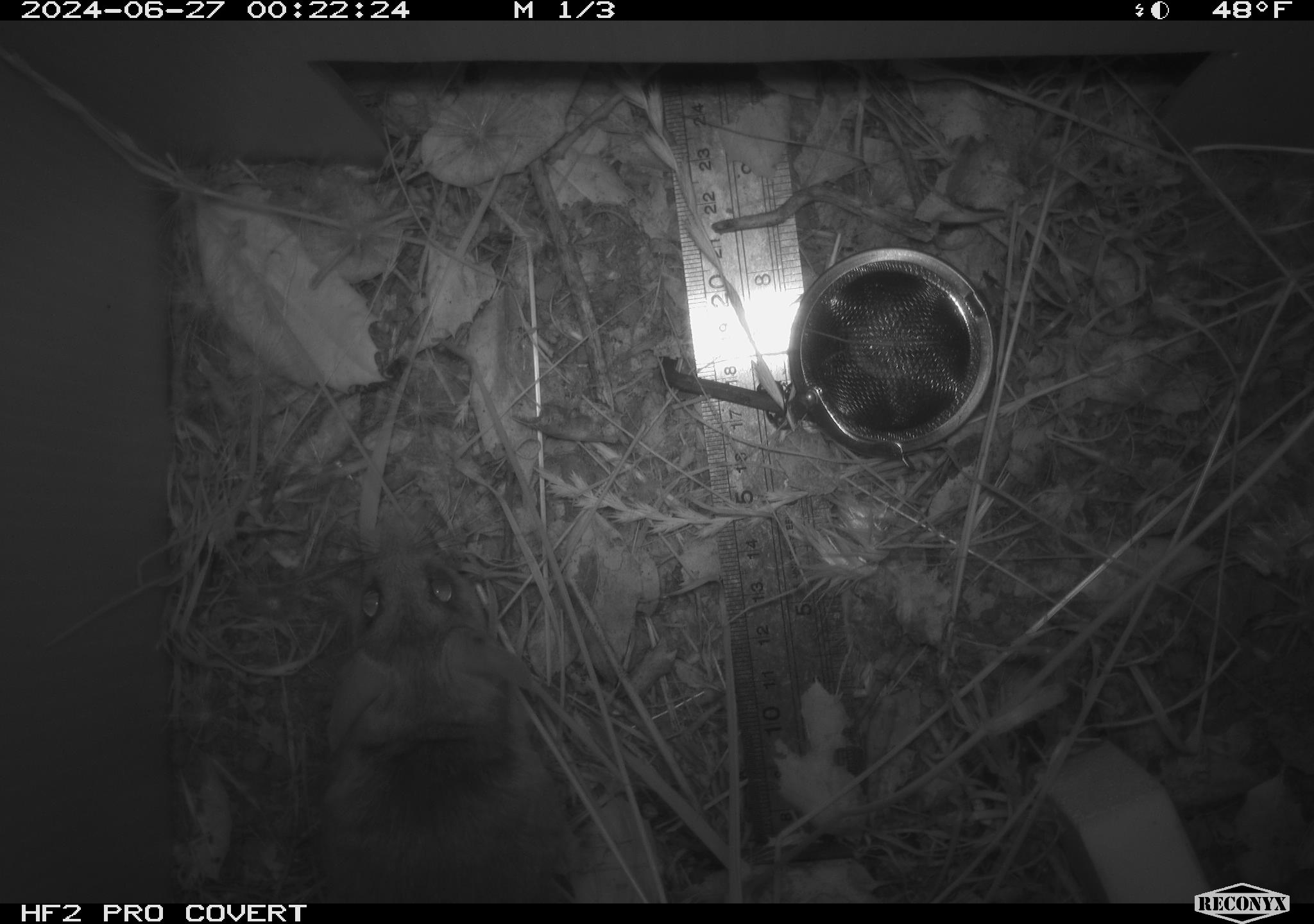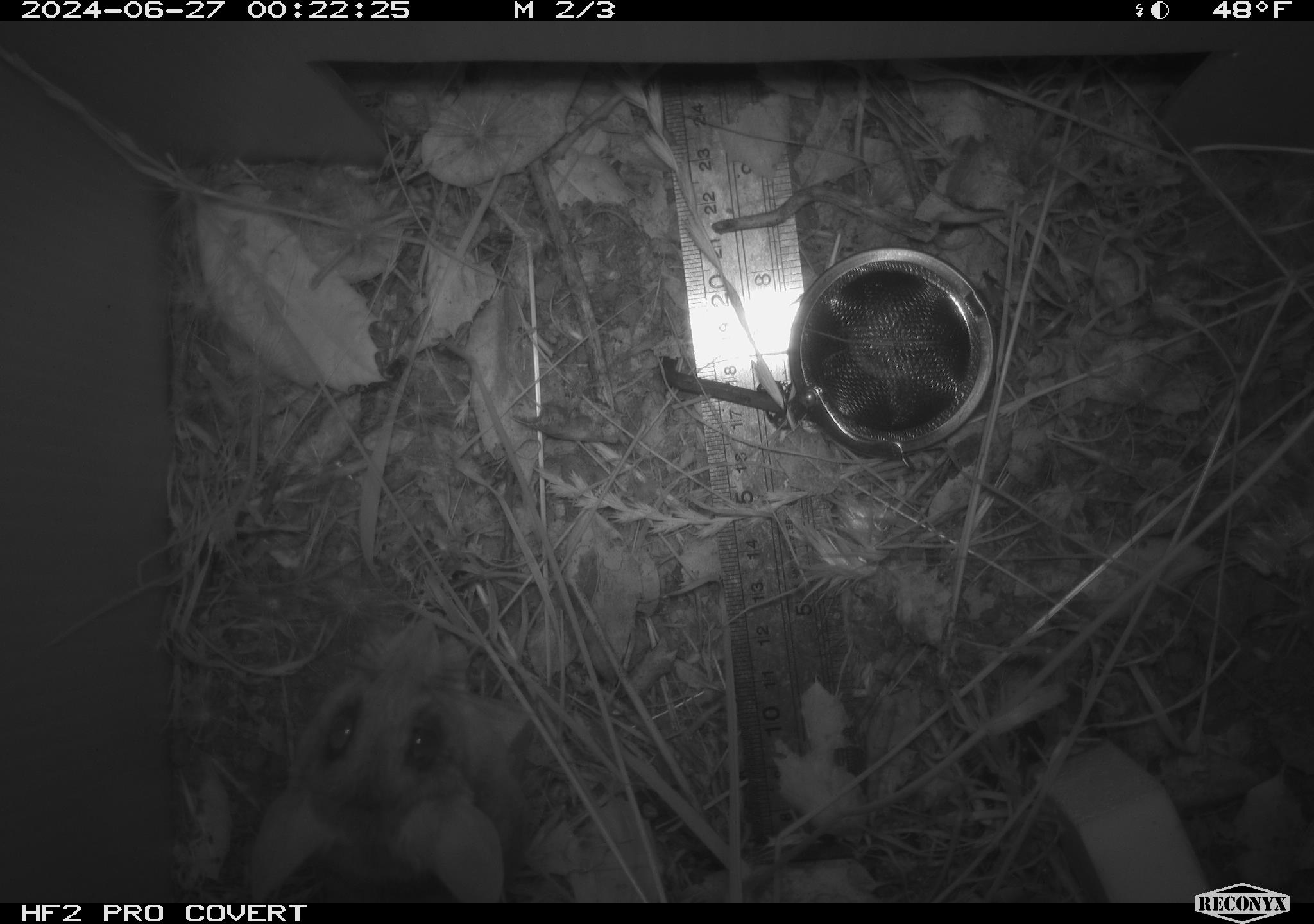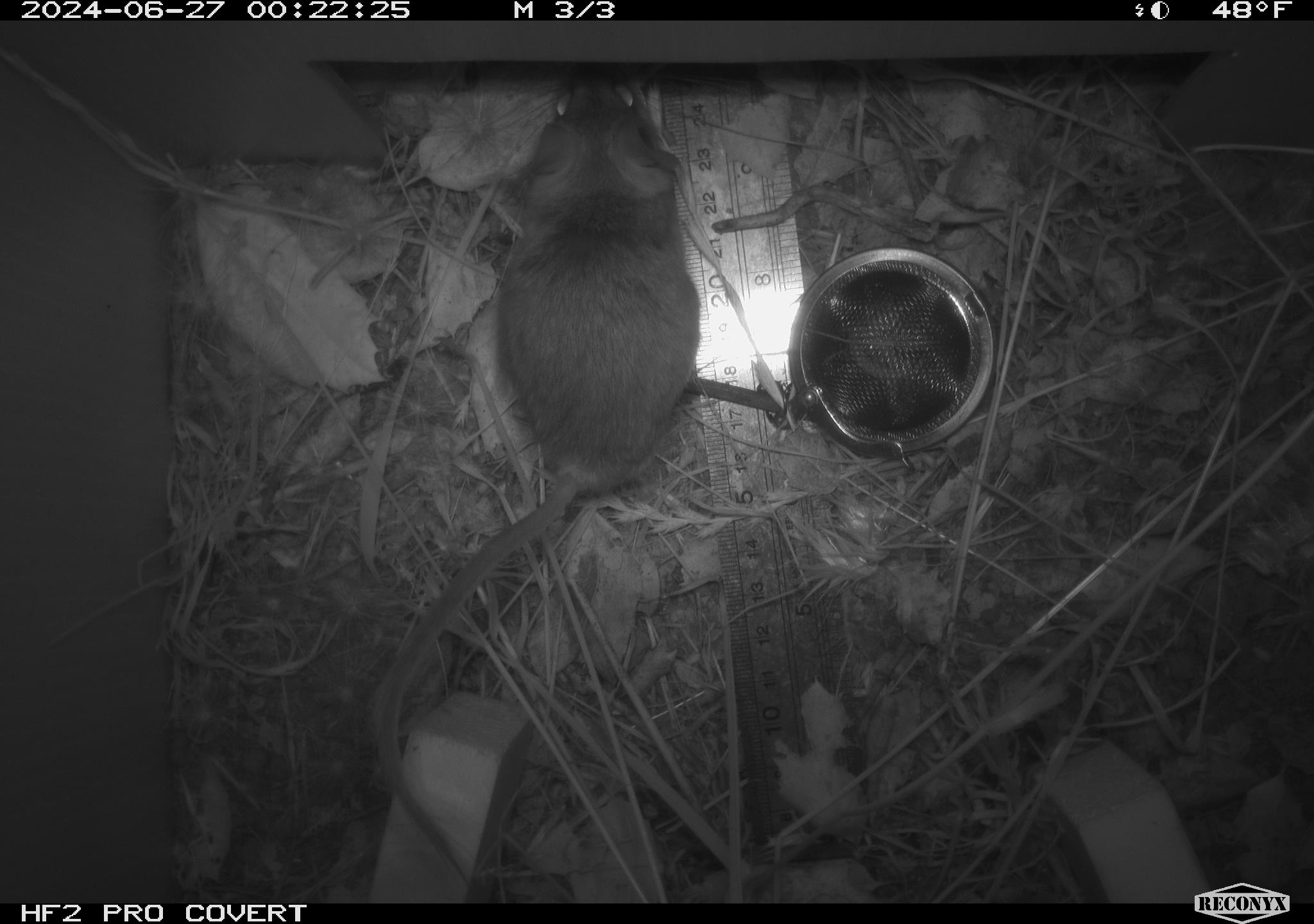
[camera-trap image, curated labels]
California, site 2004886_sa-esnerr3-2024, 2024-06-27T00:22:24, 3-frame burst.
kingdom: Animalia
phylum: Chordata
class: Mammalia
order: Rodentia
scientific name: Rodentia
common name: rodent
Rodent (Rodentia).